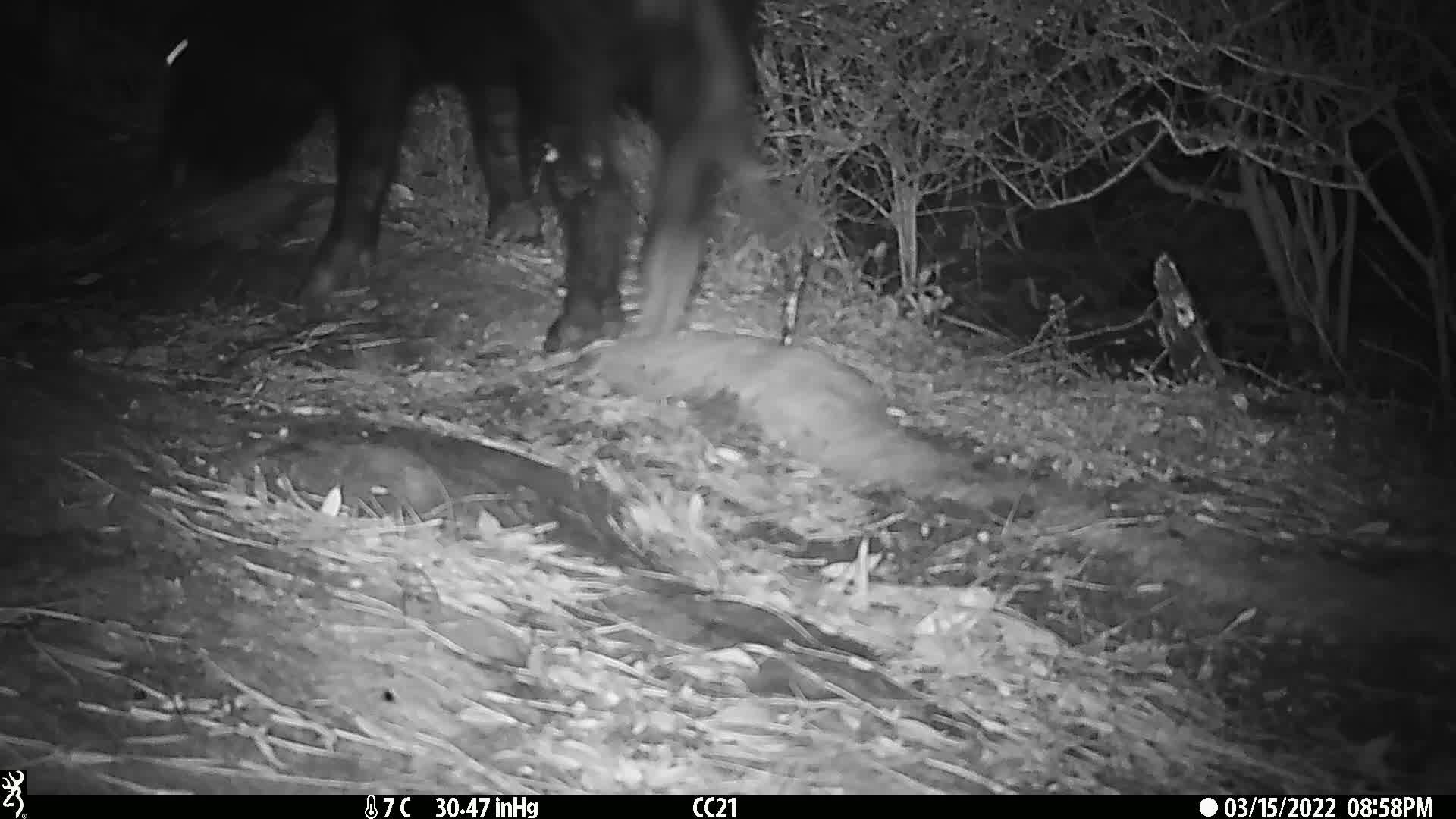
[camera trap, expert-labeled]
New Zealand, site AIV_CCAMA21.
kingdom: Animalia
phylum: Chordata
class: Mammalia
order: Artiodactyla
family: Suidae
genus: Sus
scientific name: Sus scrofa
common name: pig